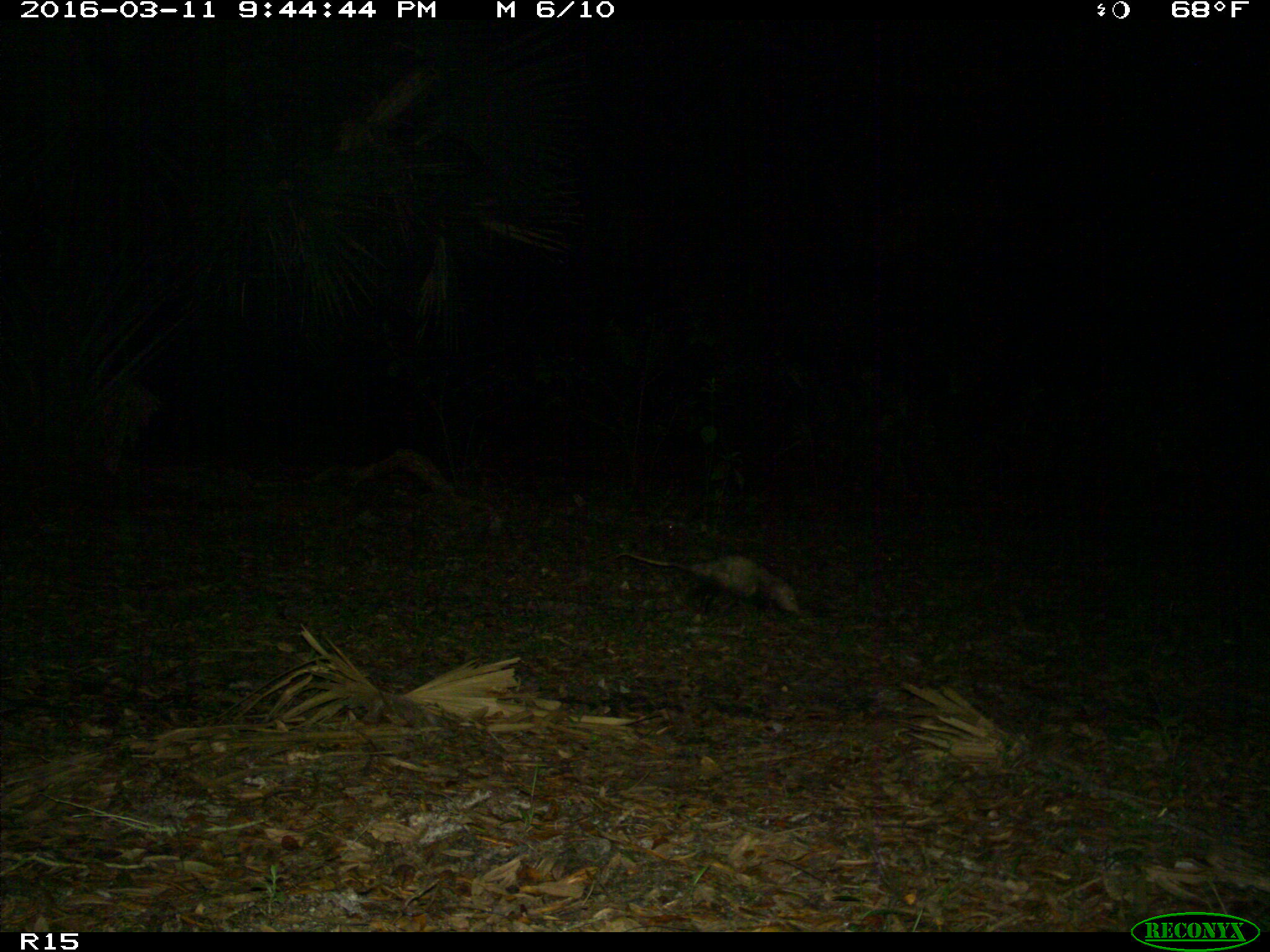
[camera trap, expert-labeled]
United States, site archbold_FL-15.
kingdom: Animalia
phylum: Chordata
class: Mammalia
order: Didelphimorphia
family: Didelphidae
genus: Didelphis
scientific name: Didelphis virginiana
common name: virginia opossum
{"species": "Didelphis virginiana (virginia opossum)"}